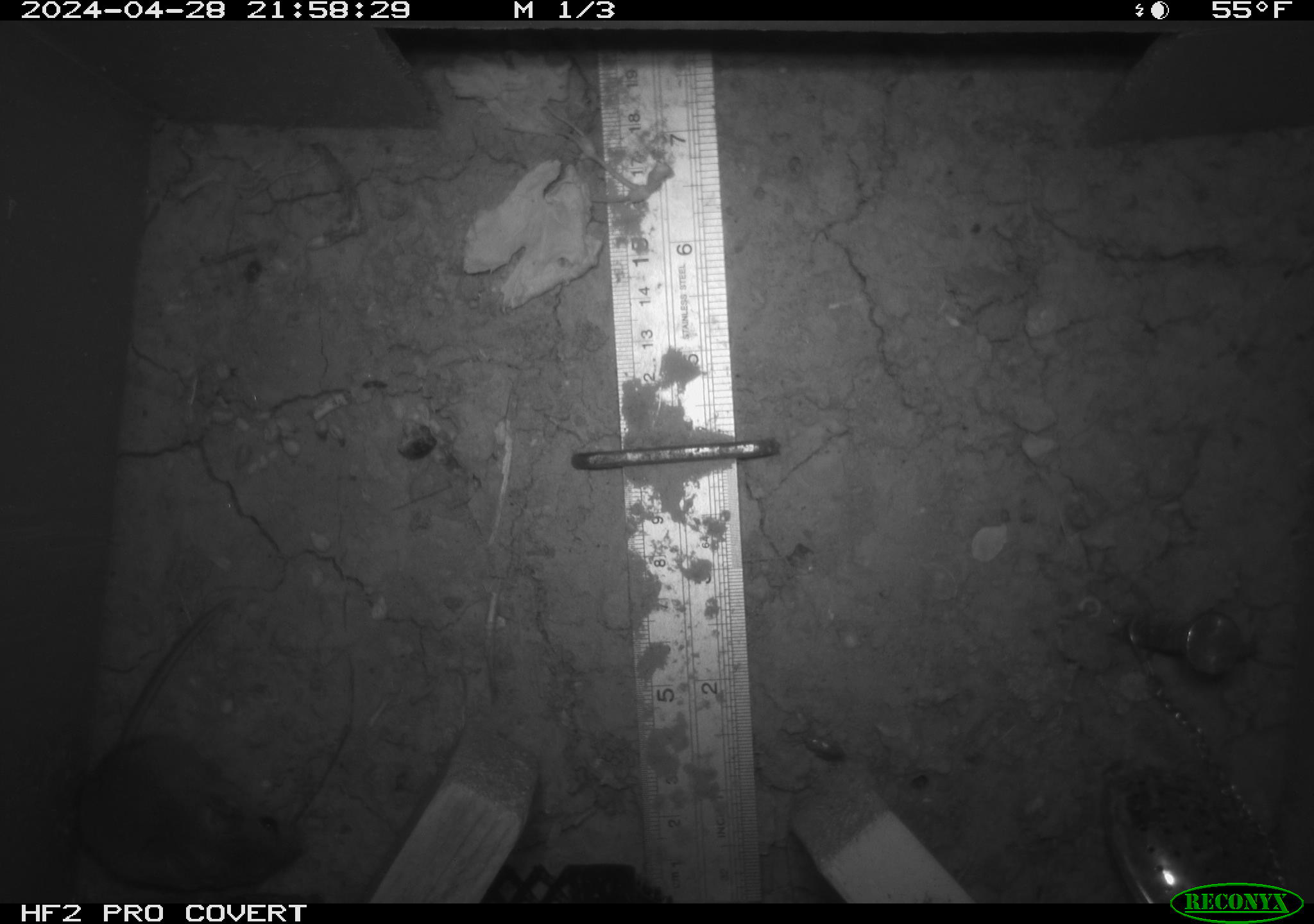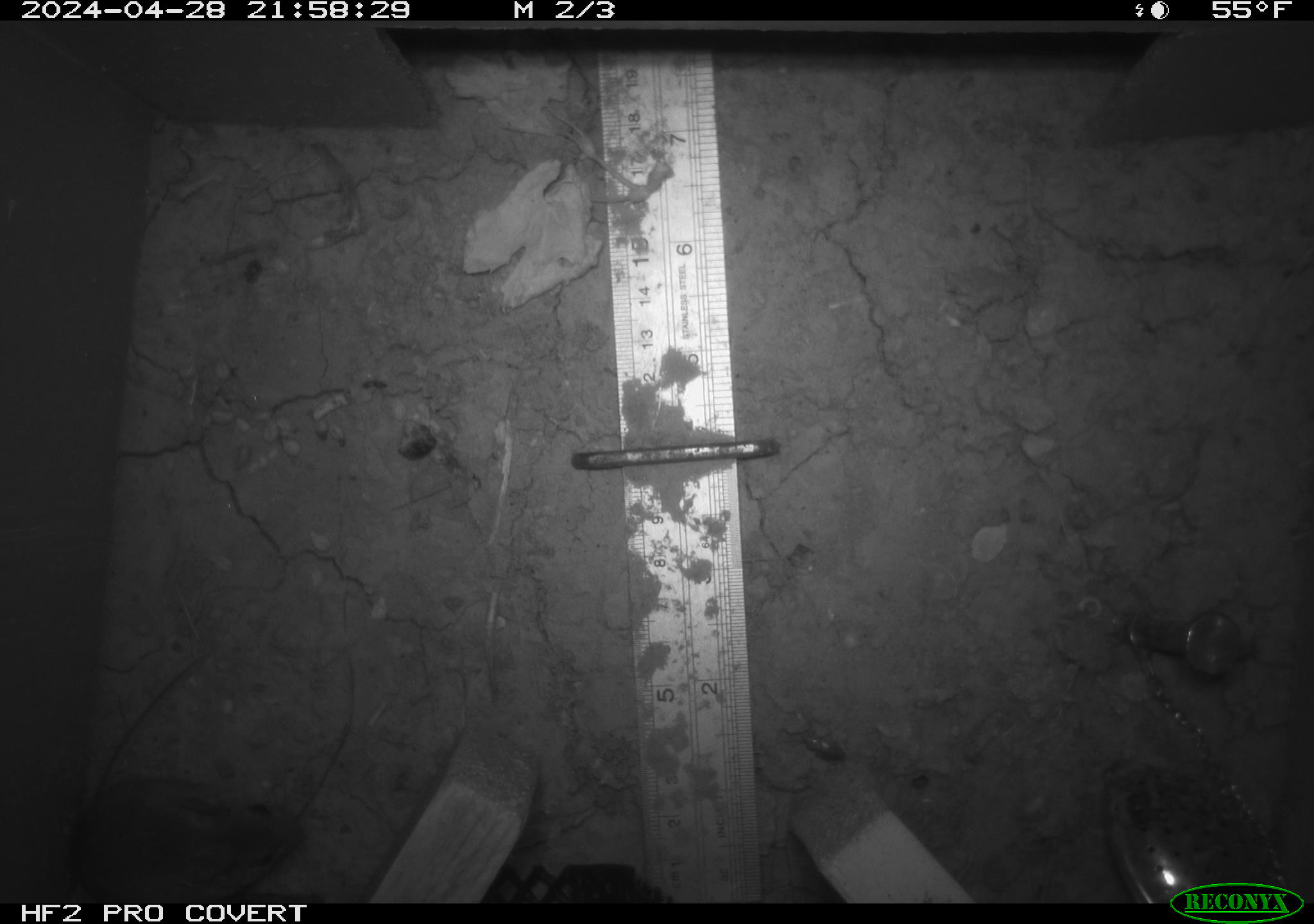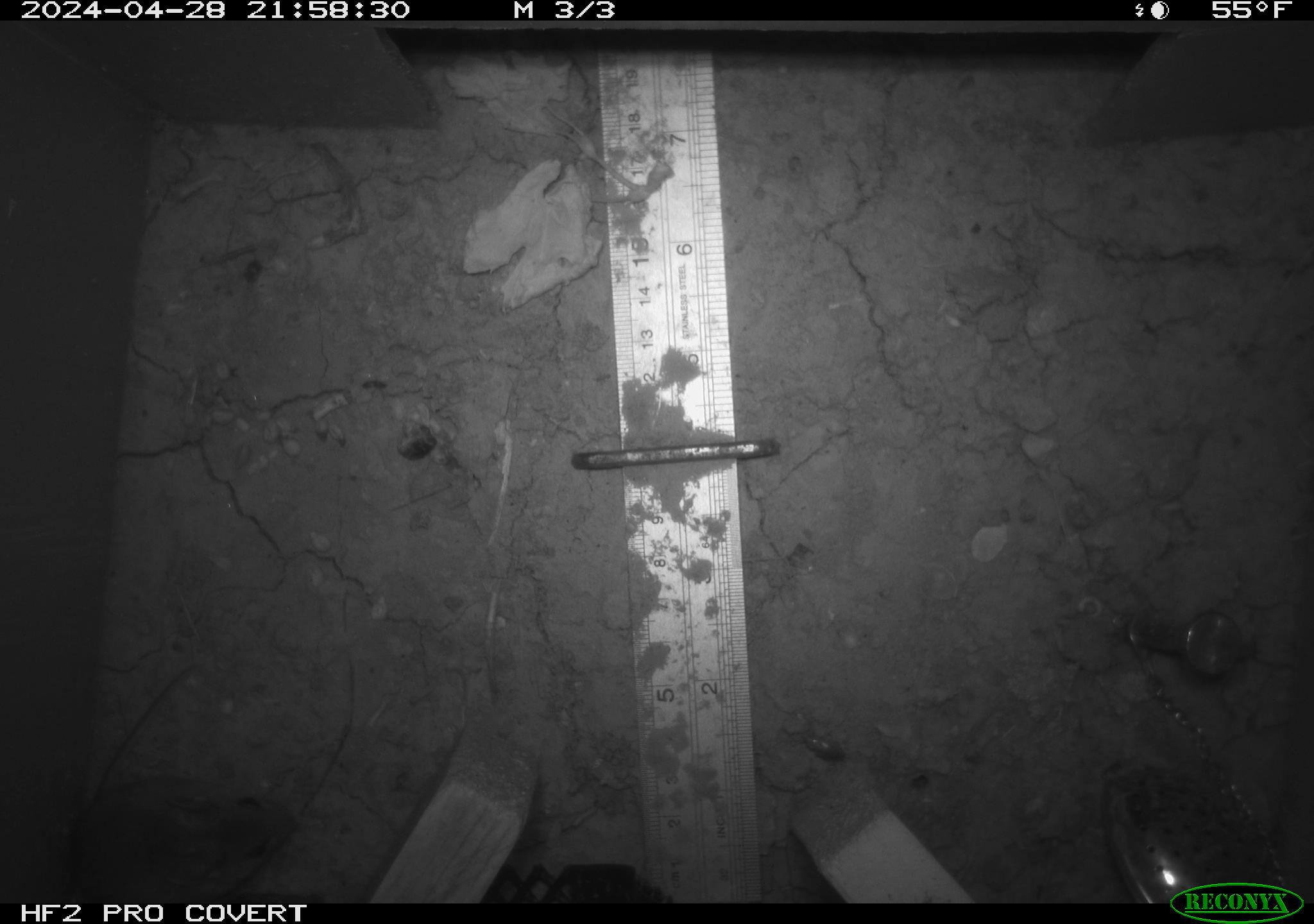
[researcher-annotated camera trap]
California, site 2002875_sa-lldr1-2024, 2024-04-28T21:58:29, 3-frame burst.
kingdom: Animalia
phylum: Chordata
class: Mammalia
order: Rodentia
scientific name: Rodentia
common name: mouse species